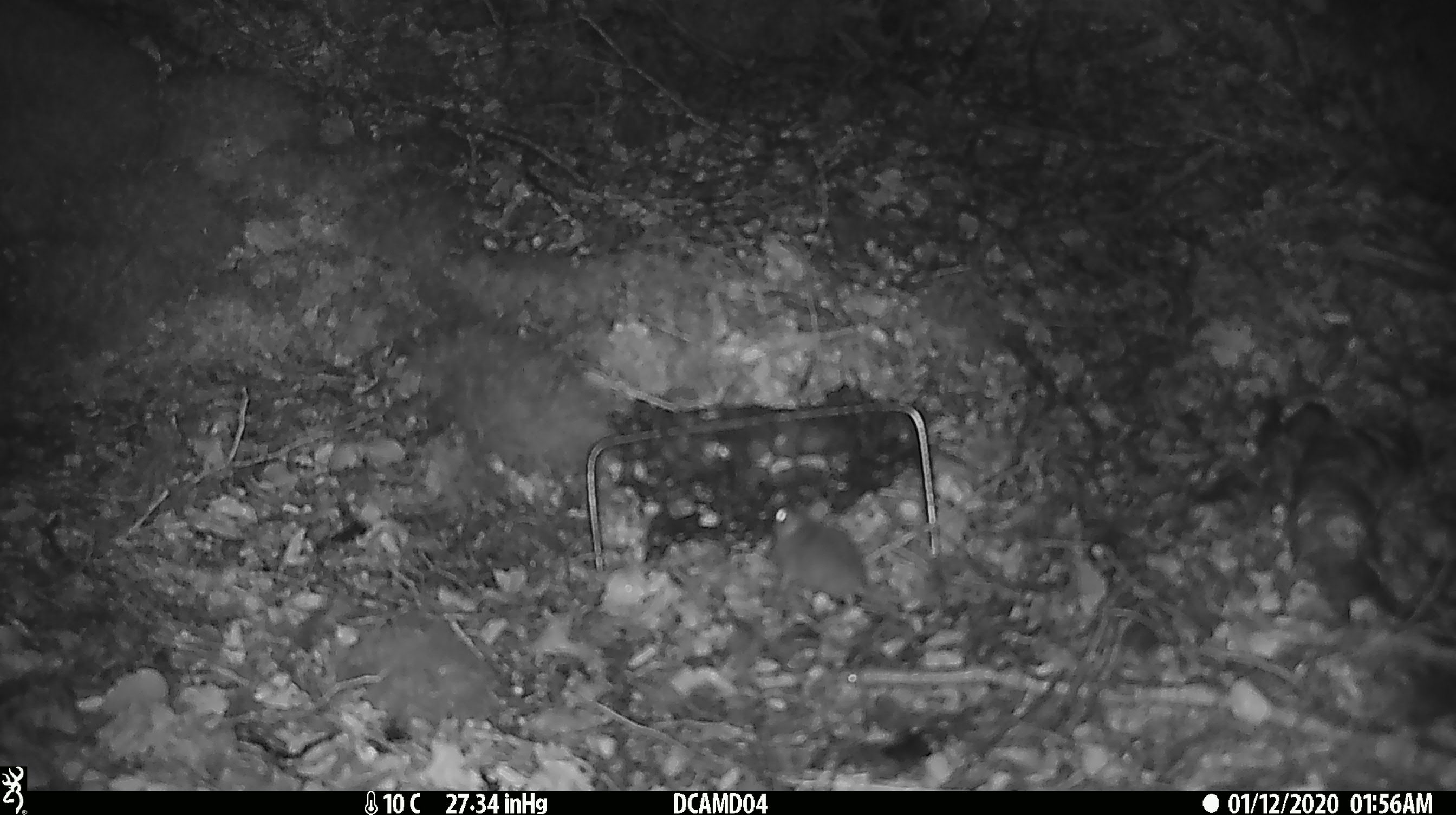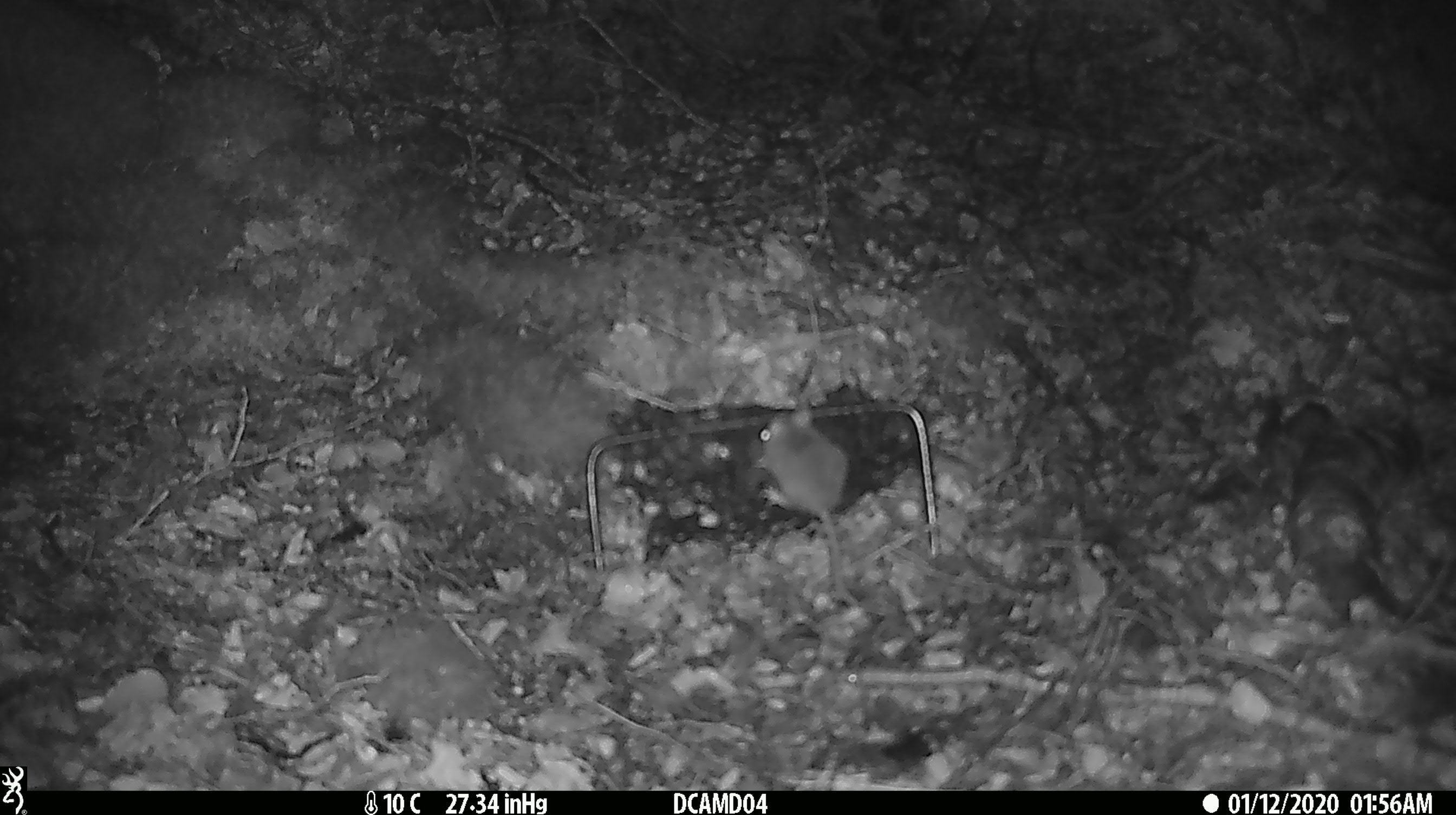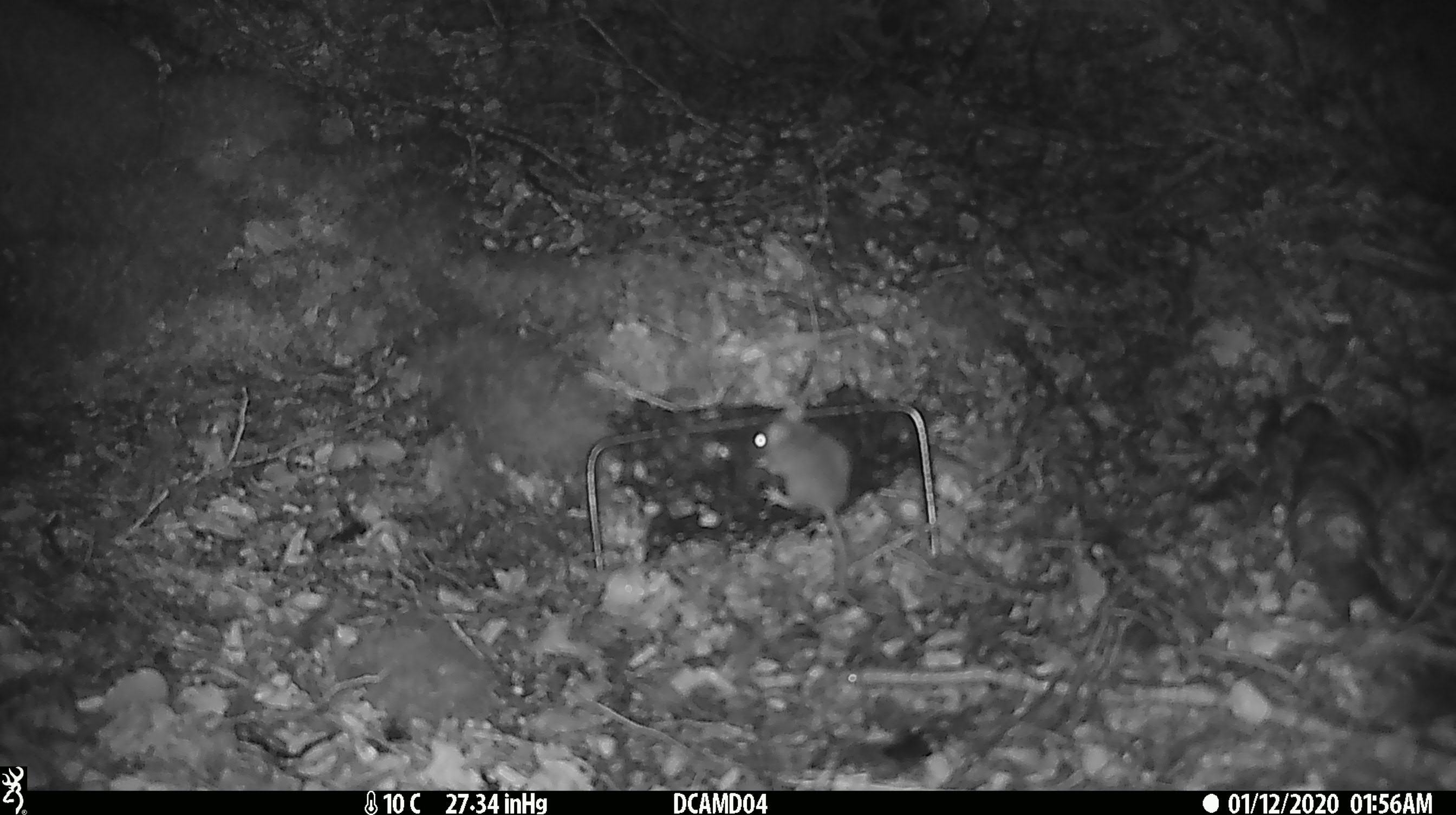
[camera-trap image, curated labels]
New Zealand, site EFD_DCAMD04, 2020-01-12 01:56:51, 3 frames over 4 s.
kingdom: Animalia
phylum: Chordata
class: Mammalia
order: Rodentia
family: Muridae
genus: Mus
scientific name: Mus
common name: mouse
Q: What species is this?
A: Mouse (Mus).